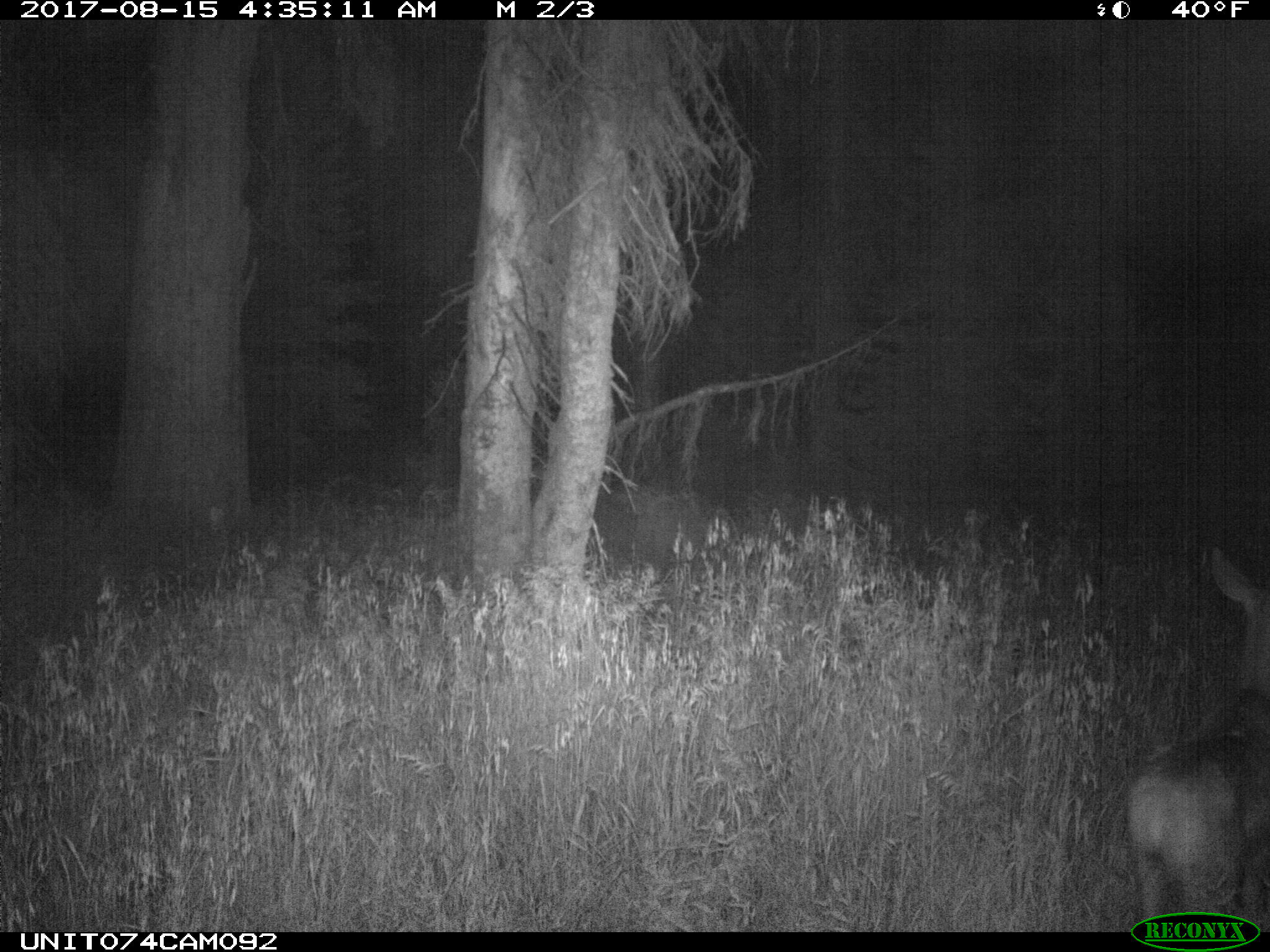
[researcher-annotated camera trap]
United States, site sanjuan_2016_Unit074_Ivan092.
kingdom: Animalia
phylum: Chordata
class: Mammalia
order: Artiodactyla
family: Cervidae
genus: Odocoileus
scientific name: Odocoileus hemionus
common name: mule deer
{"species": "Odocoileus hemionus (mule deer)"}